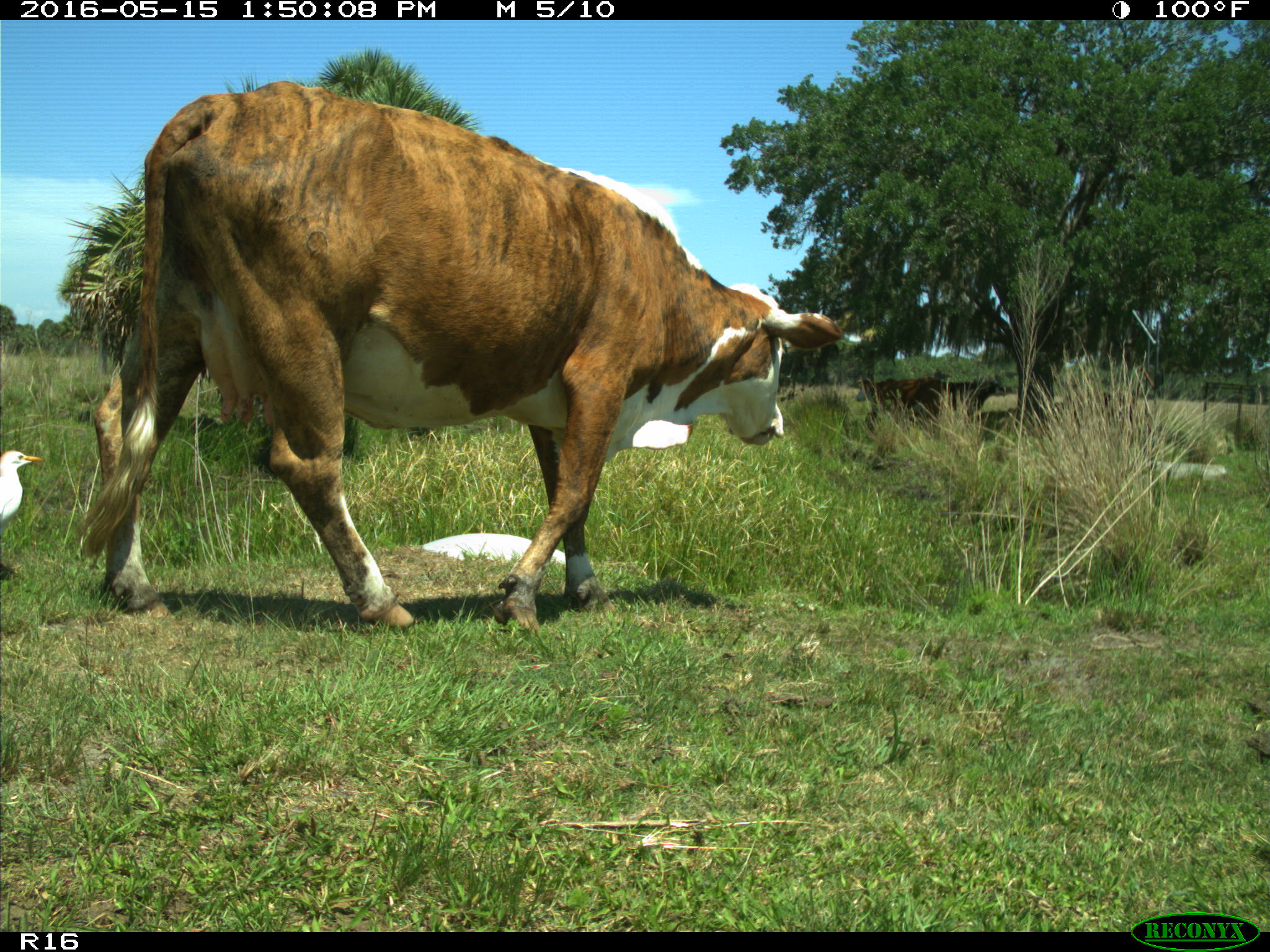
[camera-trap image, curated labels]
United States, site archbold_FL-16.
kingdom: Animalia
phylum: Chordata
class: Mammalia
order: Artiodactyla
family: Bovidae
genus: Bos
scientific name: Bos taurus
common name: domestic cow